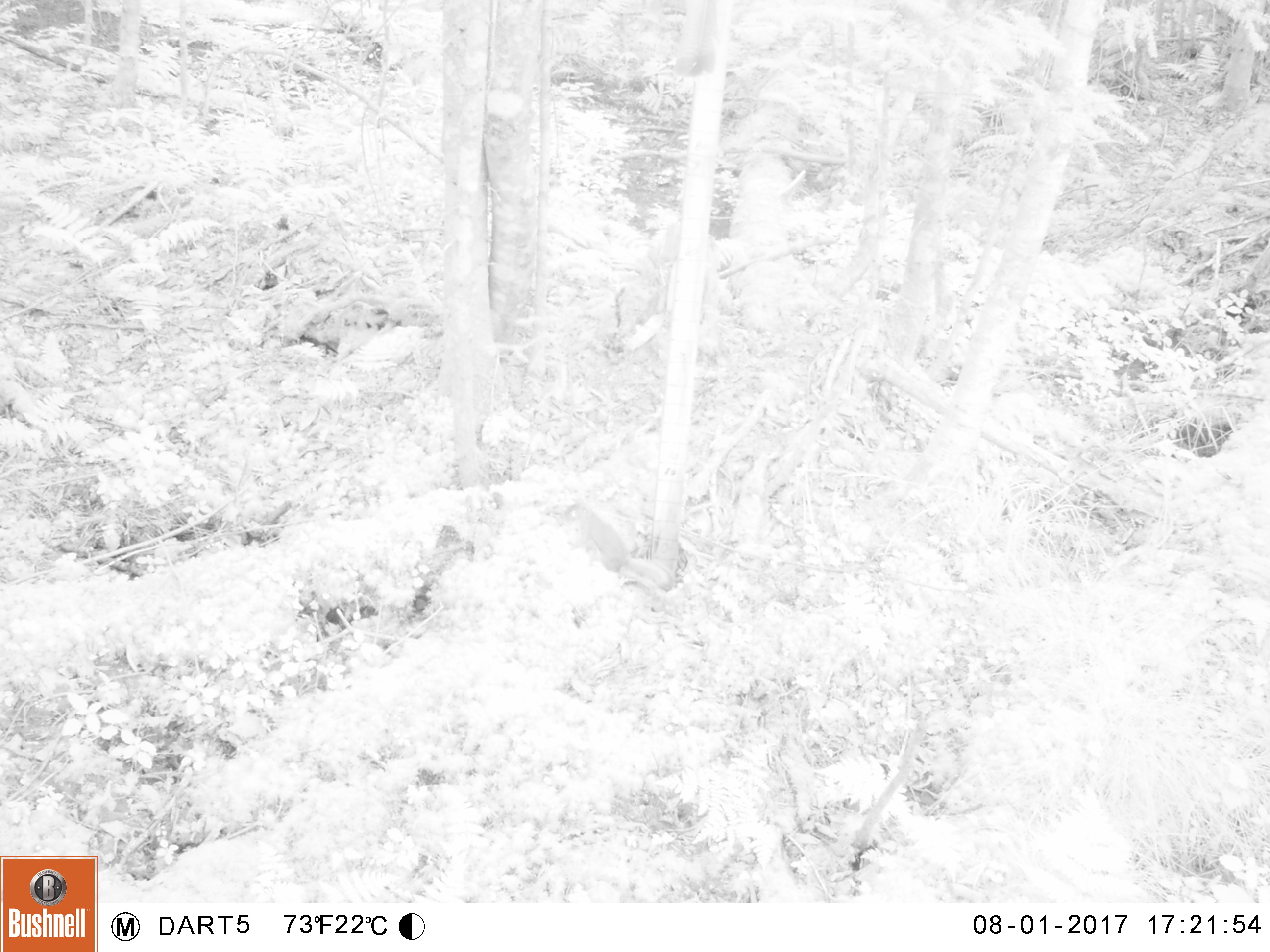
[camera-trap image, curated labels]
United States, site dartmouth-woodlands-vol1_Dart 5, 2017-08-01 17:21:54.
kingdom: Animalia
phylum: Chordata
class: Mammalia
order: Rodentia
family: Sciuridae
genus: Tamiasciurus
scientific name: Tamiasciurus hudsonicus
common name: red squirrel